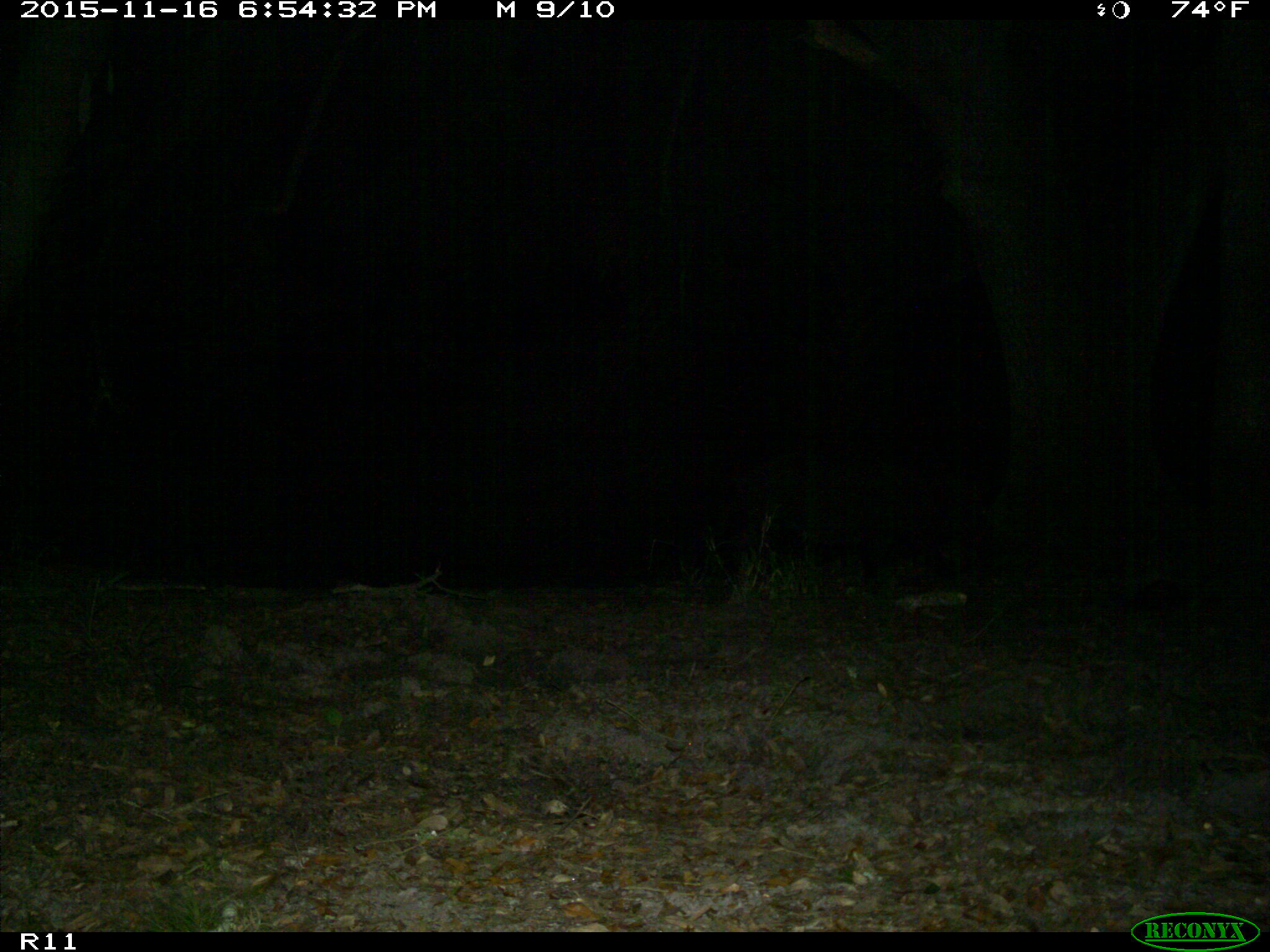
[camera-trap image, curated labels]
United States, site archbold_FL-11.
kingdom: Animalia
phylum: Chordata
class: Mammalia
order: Artiodactyla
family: Suidae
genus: Sus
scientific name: Sus scrofa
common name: wild boar